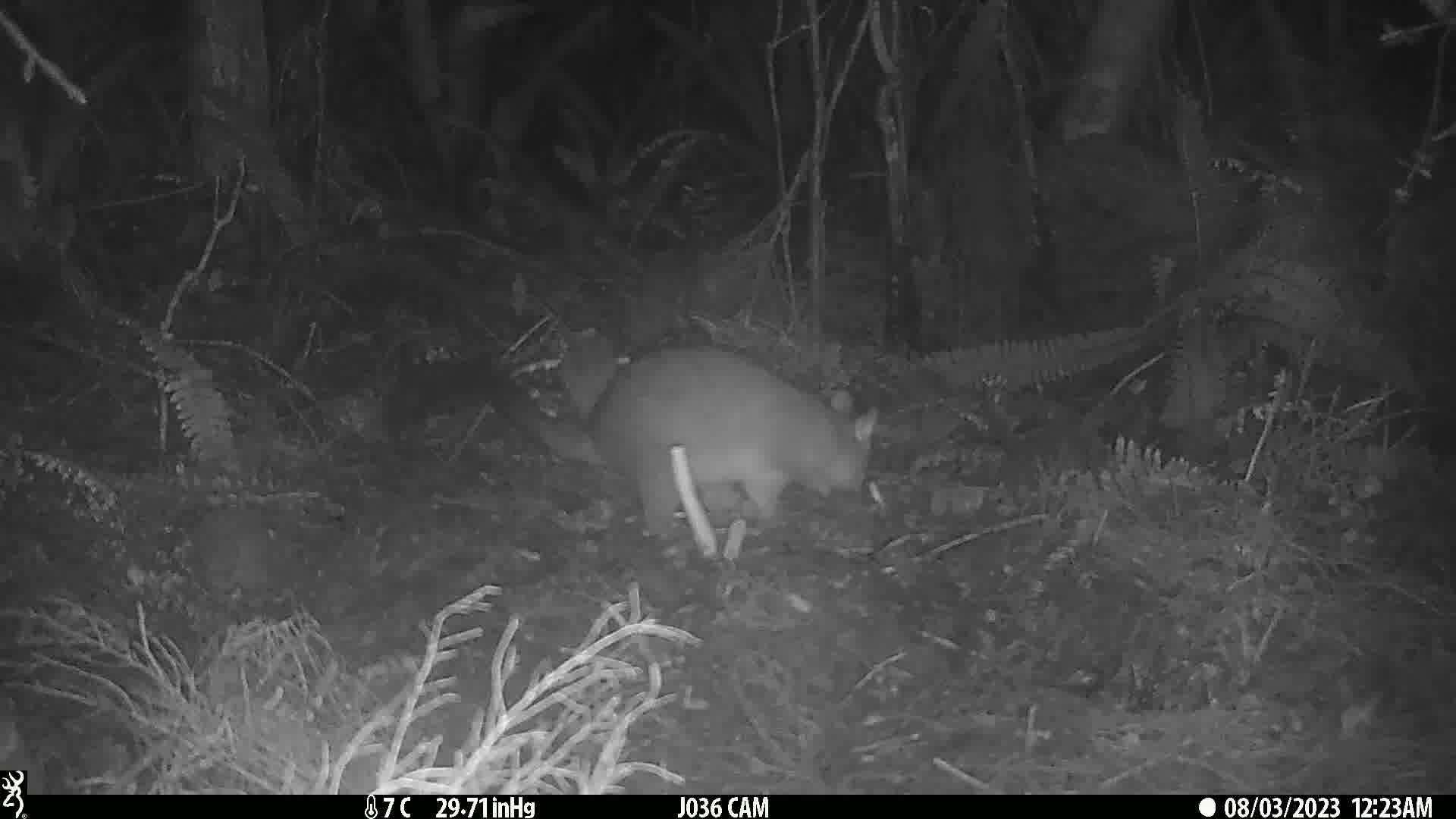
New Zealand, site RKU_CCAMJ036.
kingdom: Animalia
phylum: Chordata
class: Mammalia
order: Diprotodontia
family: Phalangeridae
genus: Trichosurus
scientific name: Trichosurus vulpecula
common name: common brushtail possum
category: possum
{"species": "possum (common brushtail possum) (Trichosurus vulpecula)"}